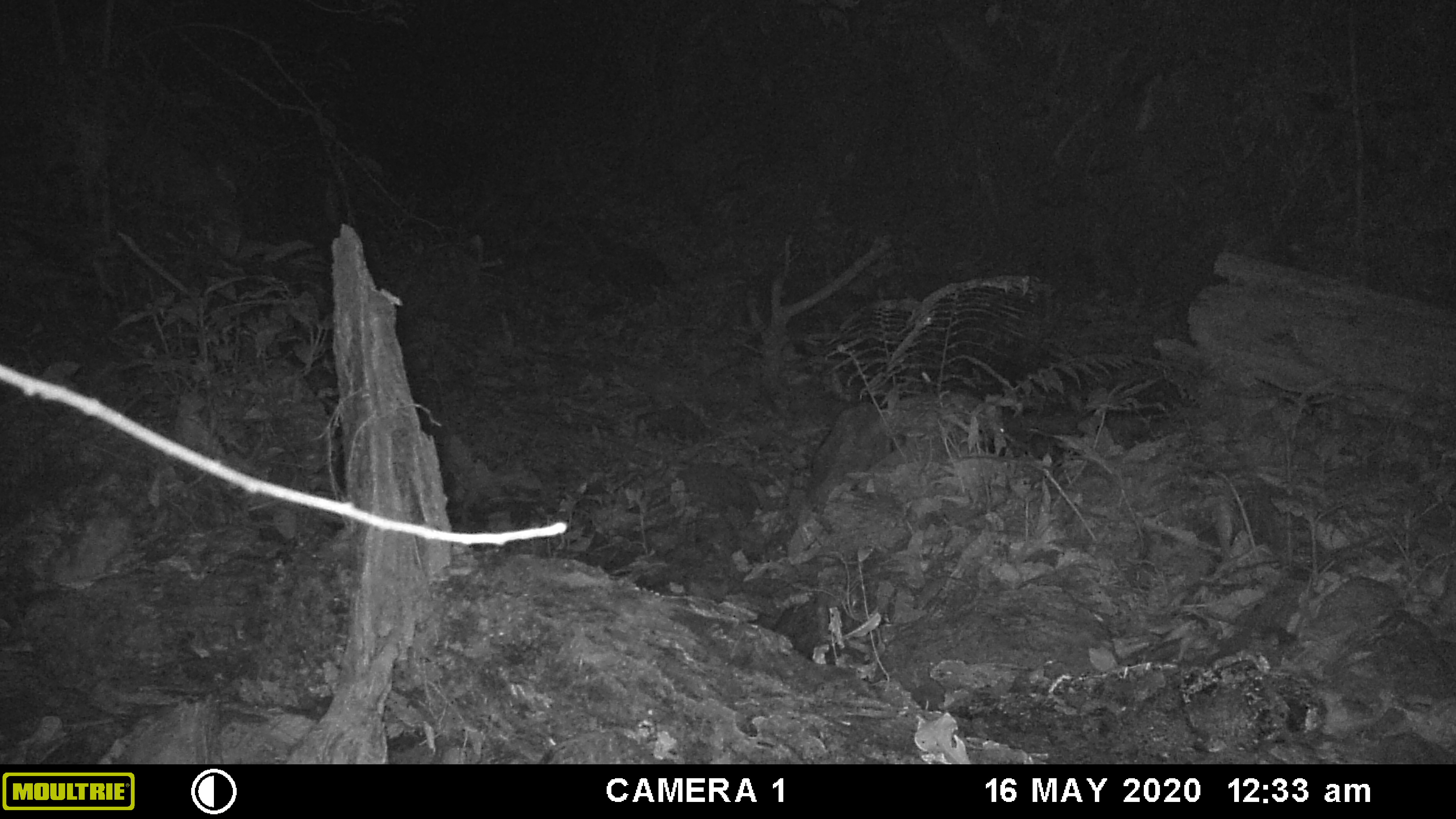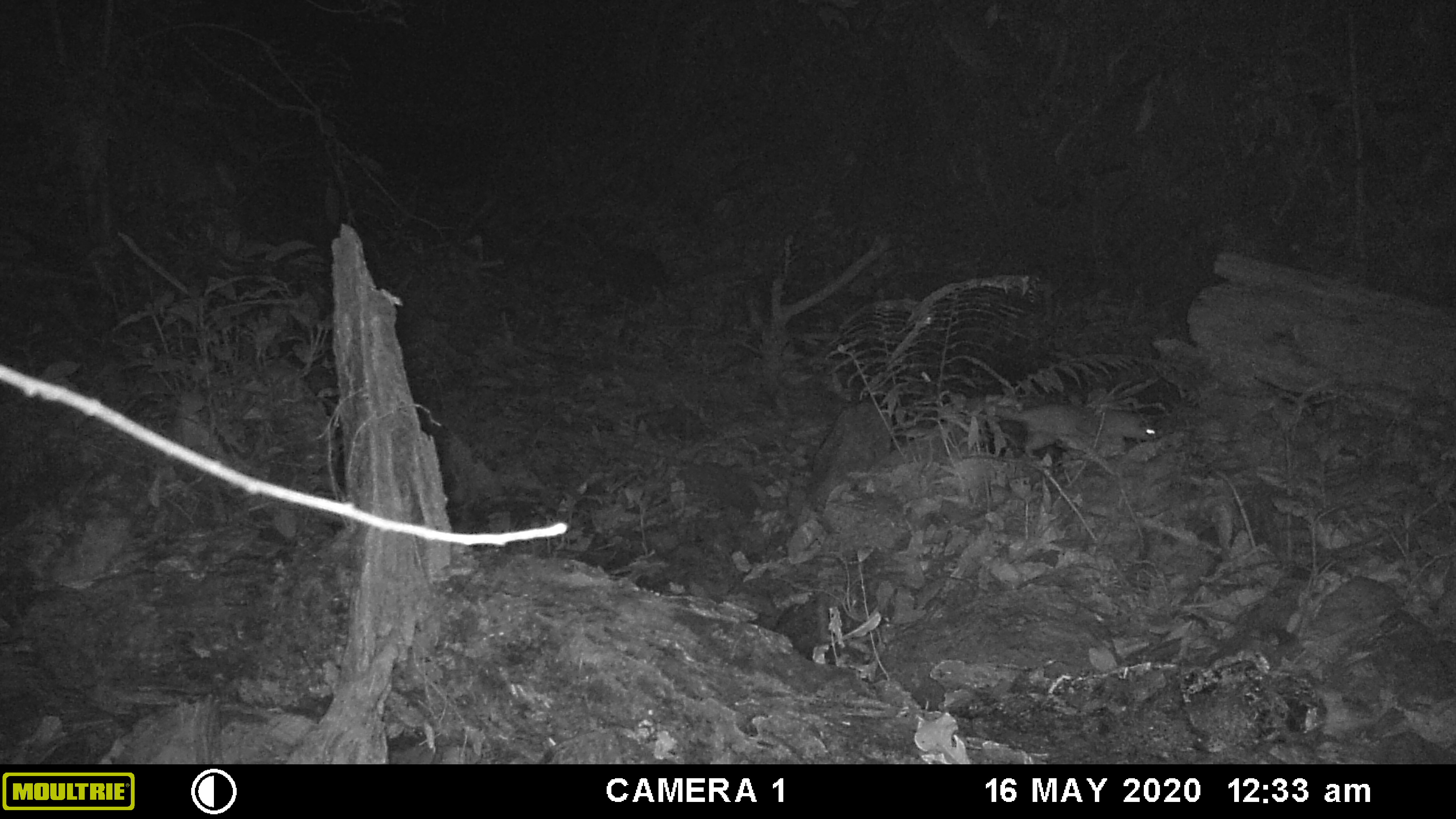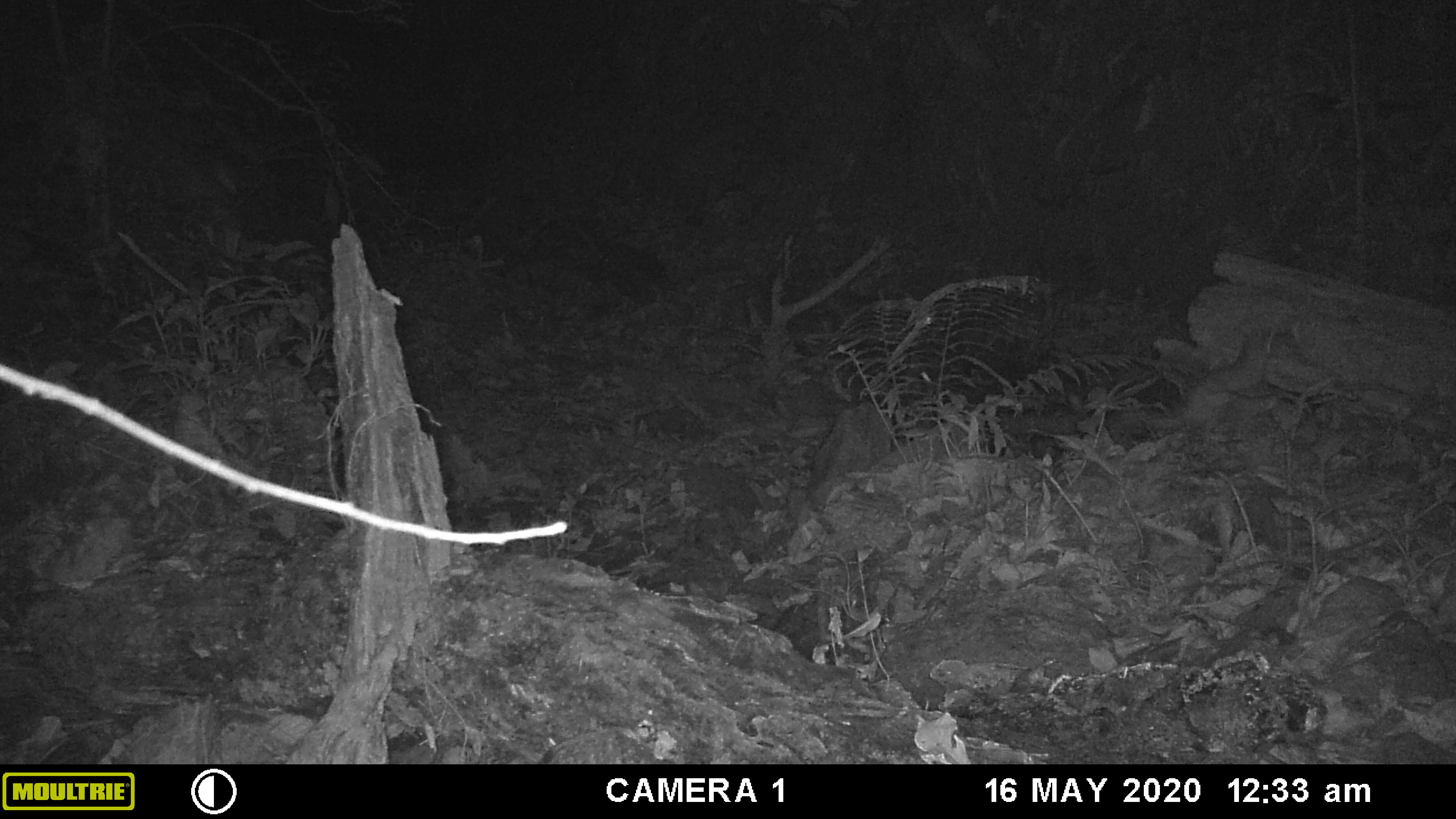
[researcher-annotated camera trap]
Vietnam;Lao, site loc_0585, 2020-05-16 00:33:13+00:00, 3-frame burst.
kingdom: Animalia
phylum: Chordata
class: Mammalia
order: Carnivora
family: Mustelidae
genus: Melogale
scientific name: Melogale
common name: ferret badger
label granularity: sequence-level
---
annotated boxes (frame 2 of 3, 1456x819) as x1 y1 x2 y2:
ferret badger: 964 396 1161 462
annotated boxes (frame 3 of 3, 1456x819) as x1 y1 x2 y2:
ferret badger: 1122 320 1277 457